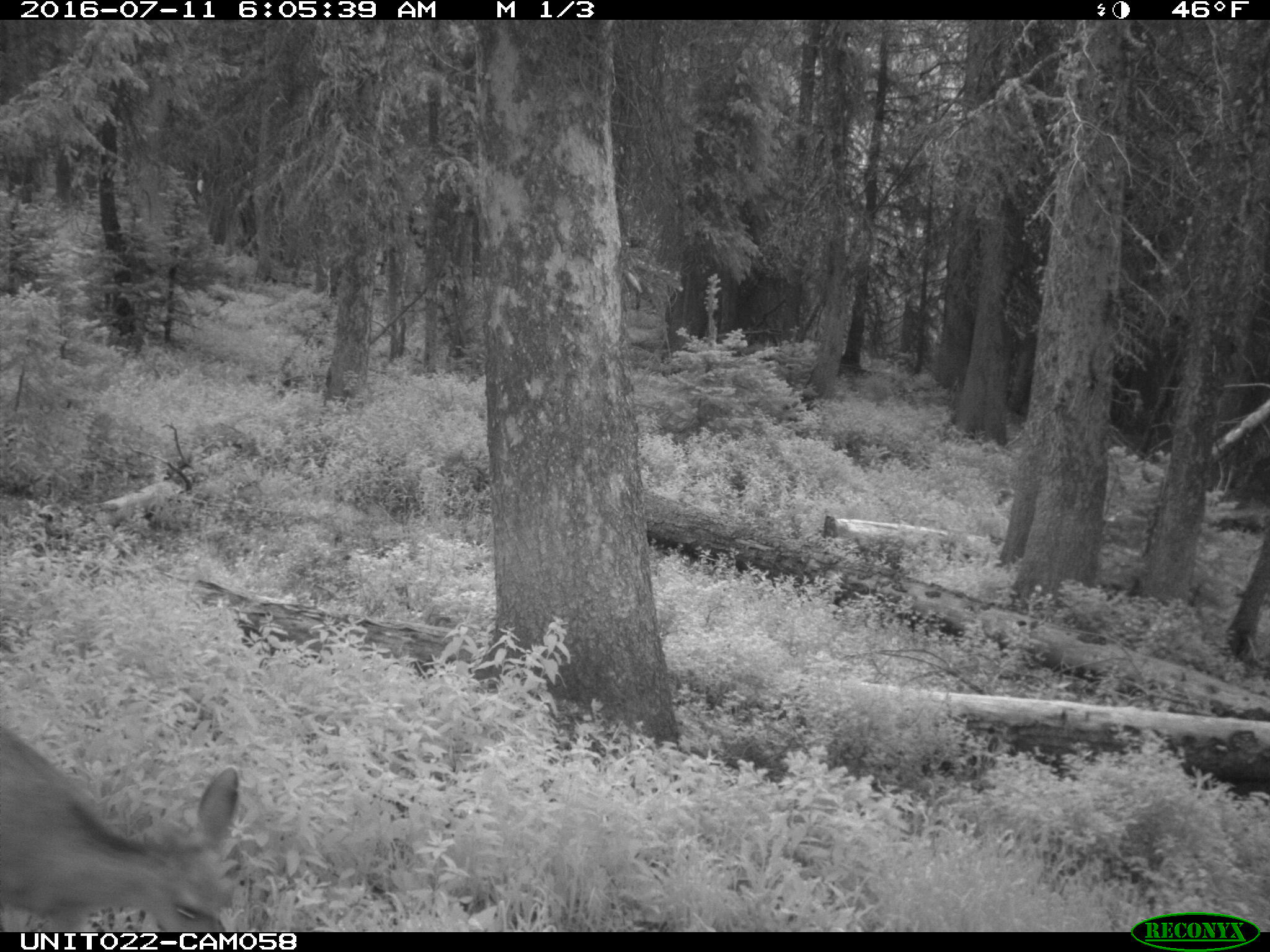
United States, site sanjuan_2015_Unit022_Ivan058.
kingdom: Animalia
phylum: Chordata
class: Mammalia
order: Artiodactyla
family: Cervidae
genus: Odocoileus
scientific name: Odocoileus hemionus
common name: mule deer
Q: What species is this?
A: Odocoileus hemionus (mule deer).